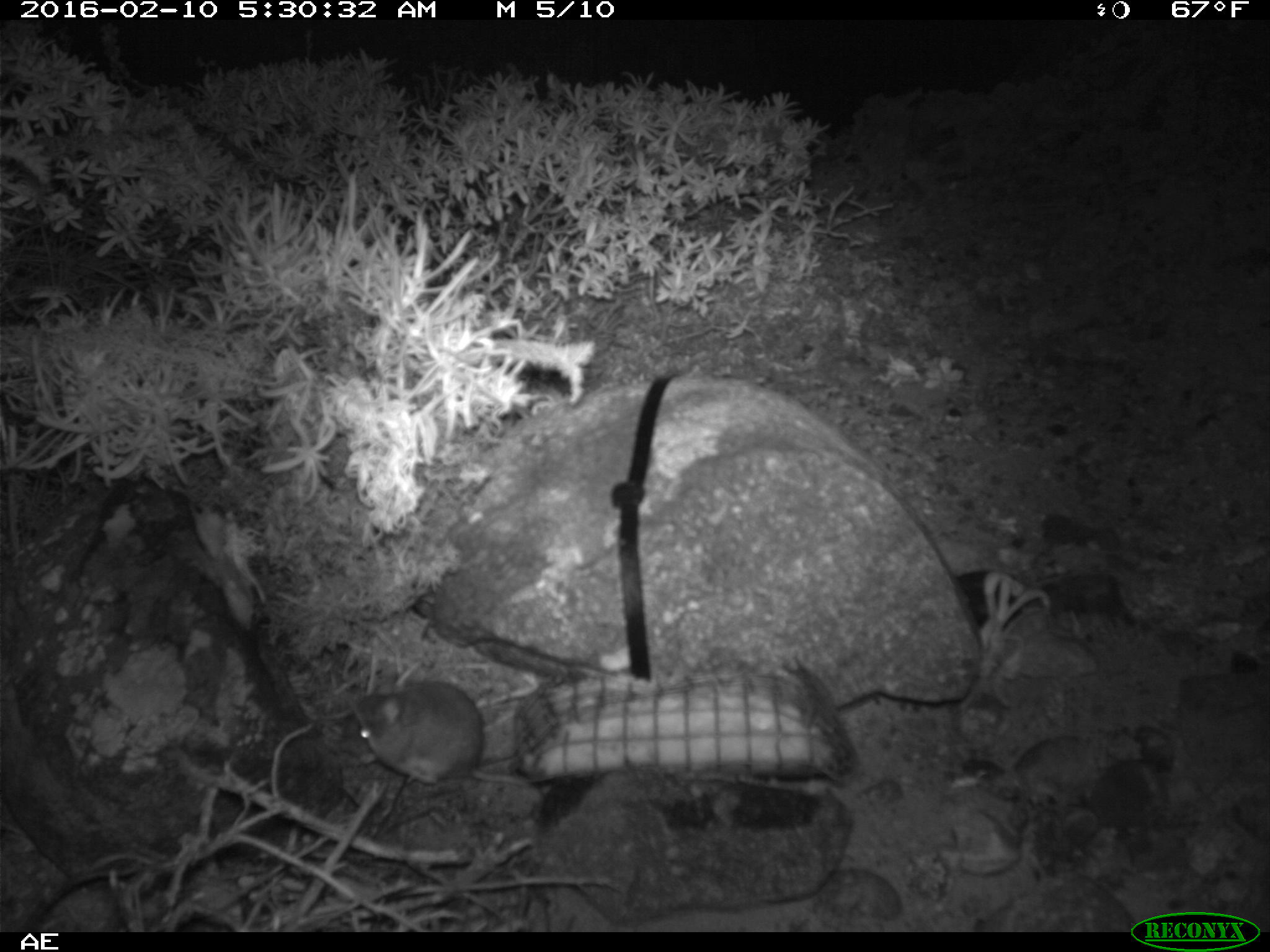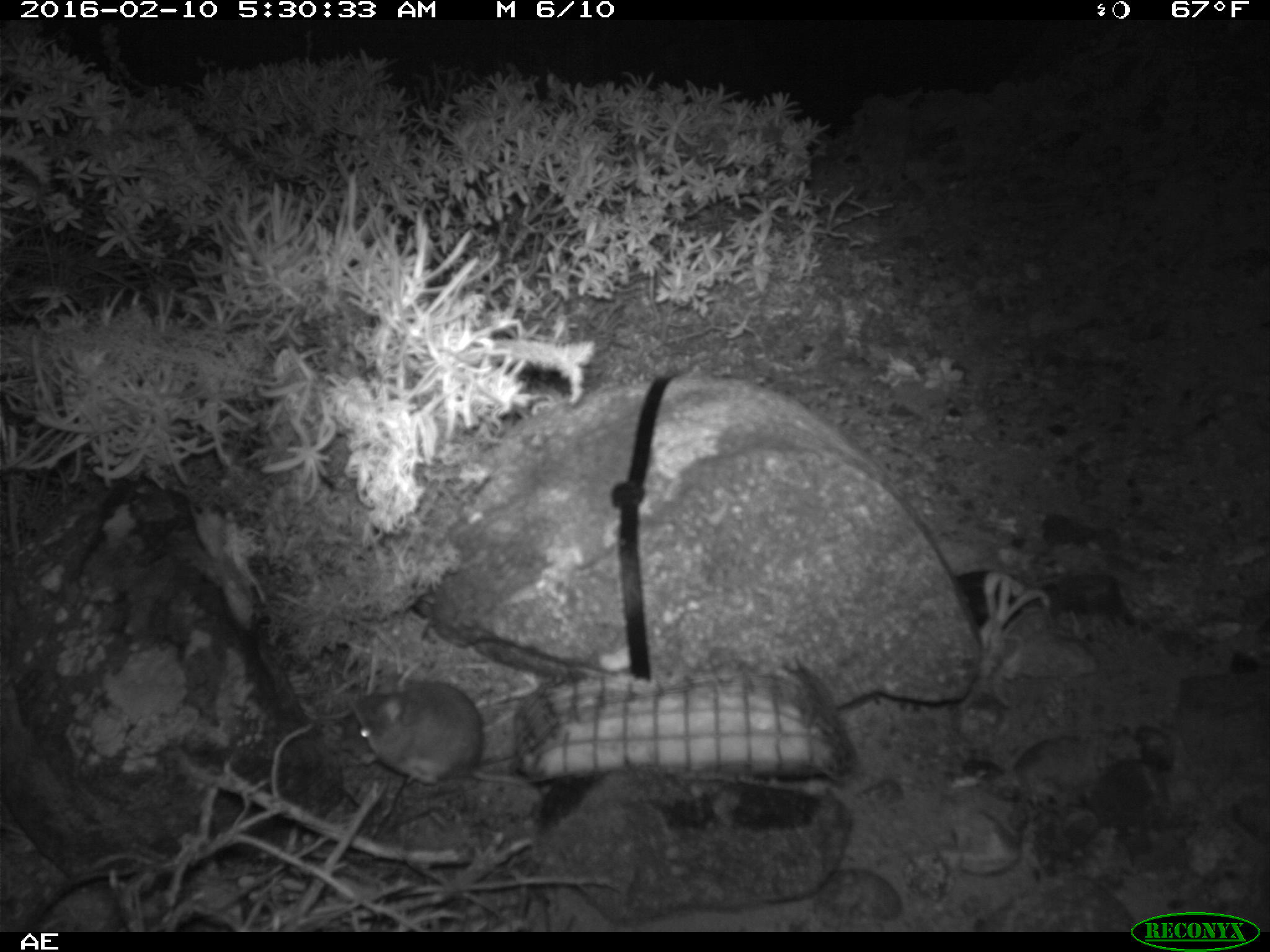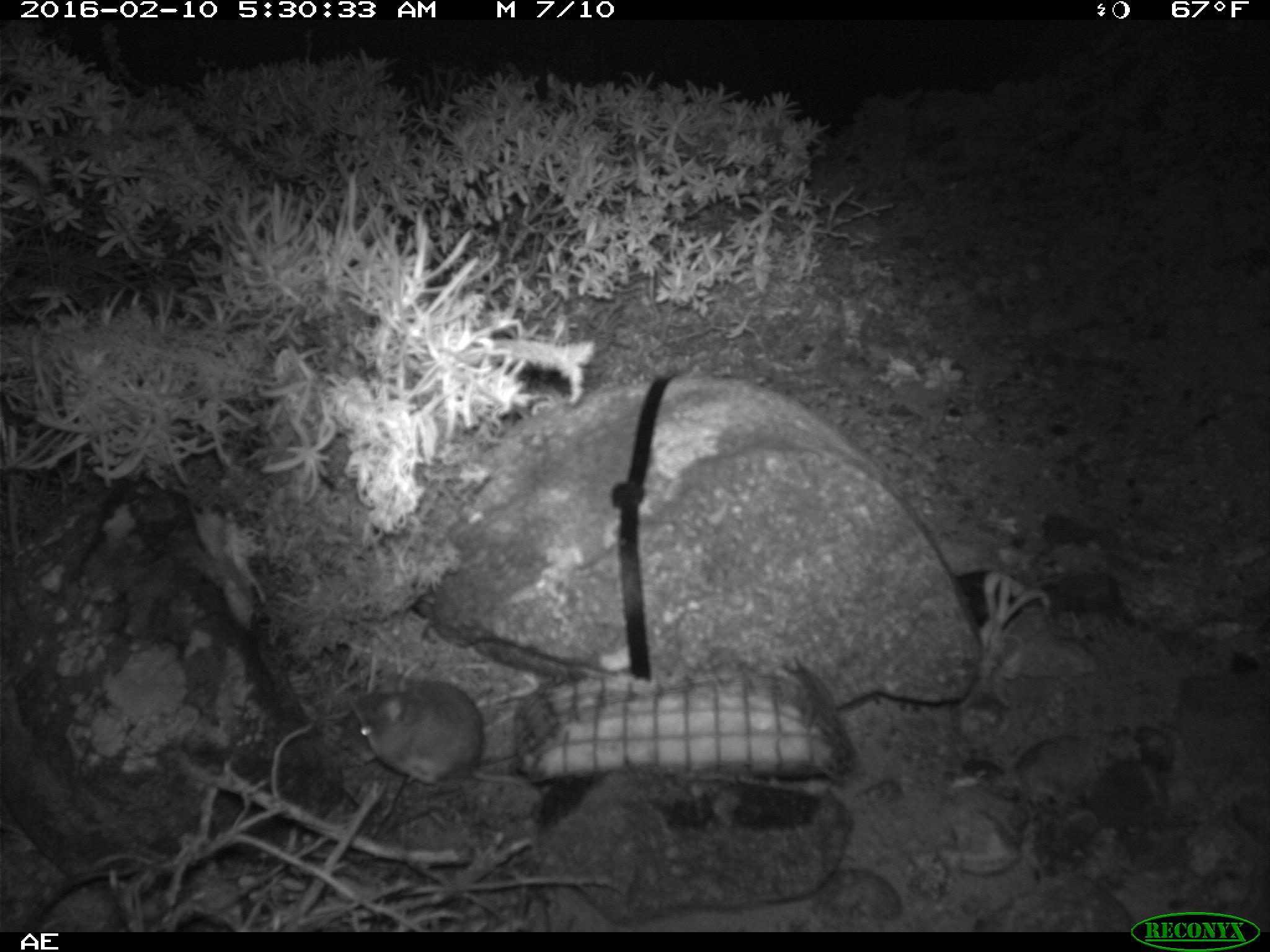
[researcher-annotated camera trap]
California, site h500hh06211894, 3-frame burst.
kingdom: Animalia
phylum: Chordata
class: Mammalia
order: Rodentia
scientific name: Rodentia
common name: rodent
Rodent (Rodentia).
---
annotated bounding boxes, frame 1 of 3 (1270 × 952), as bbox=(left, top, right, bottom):
rodent: bbox=(353, 678, 544, 804)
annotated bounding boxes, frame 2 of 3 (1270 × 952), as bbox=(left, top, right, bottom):
rodent: bbox=(350, 682, 544, 804)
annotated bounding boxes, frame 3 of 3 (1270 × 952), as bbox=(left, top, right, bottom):
rodent: bbox=(352, 677, 569, 785)